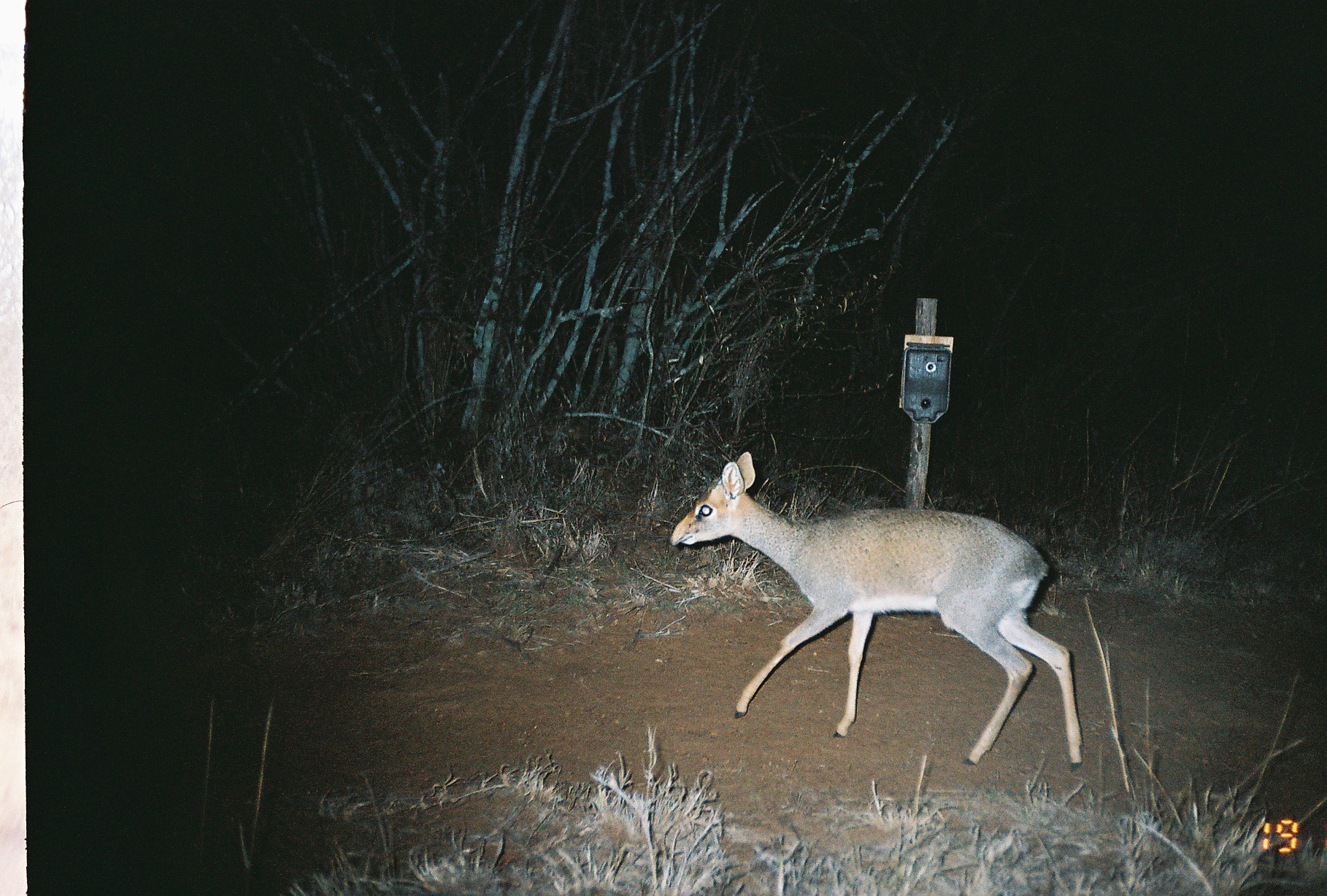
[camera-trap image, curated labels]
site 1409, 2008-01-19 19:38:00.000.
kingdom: Animalia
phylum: Chordata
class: Mammalia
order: Artiodactyla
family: Bovidae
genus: Madoqua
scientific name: Madoqua guentheri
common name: günther's dik-dik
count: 1